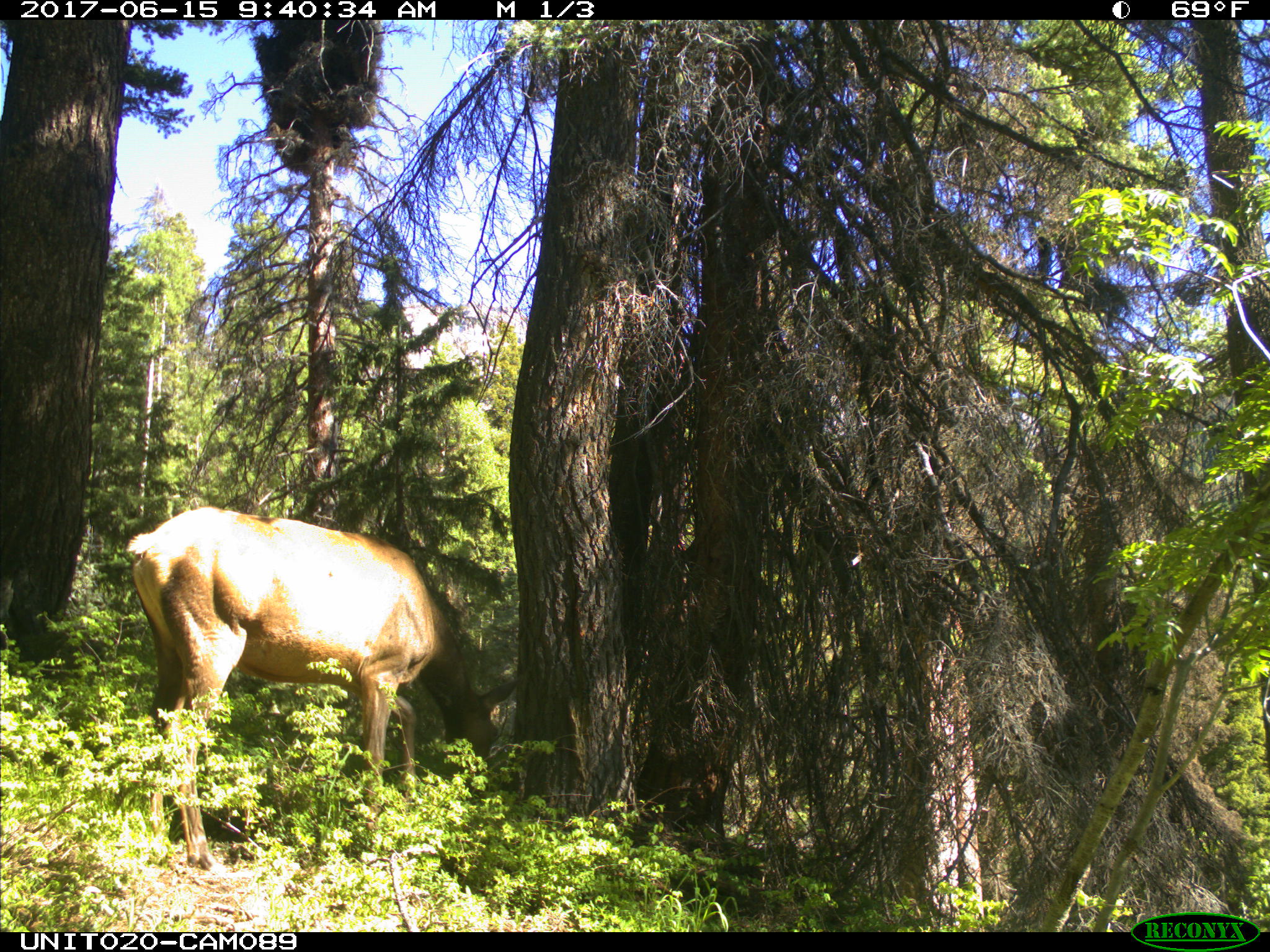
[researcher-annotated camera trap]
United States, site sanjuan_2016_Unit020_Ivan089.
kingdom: Animalia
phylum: Chordata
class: Mammalia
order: Artiodactyla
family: Cervidae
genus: Cervus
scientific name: Cervus elaphus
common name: red deer